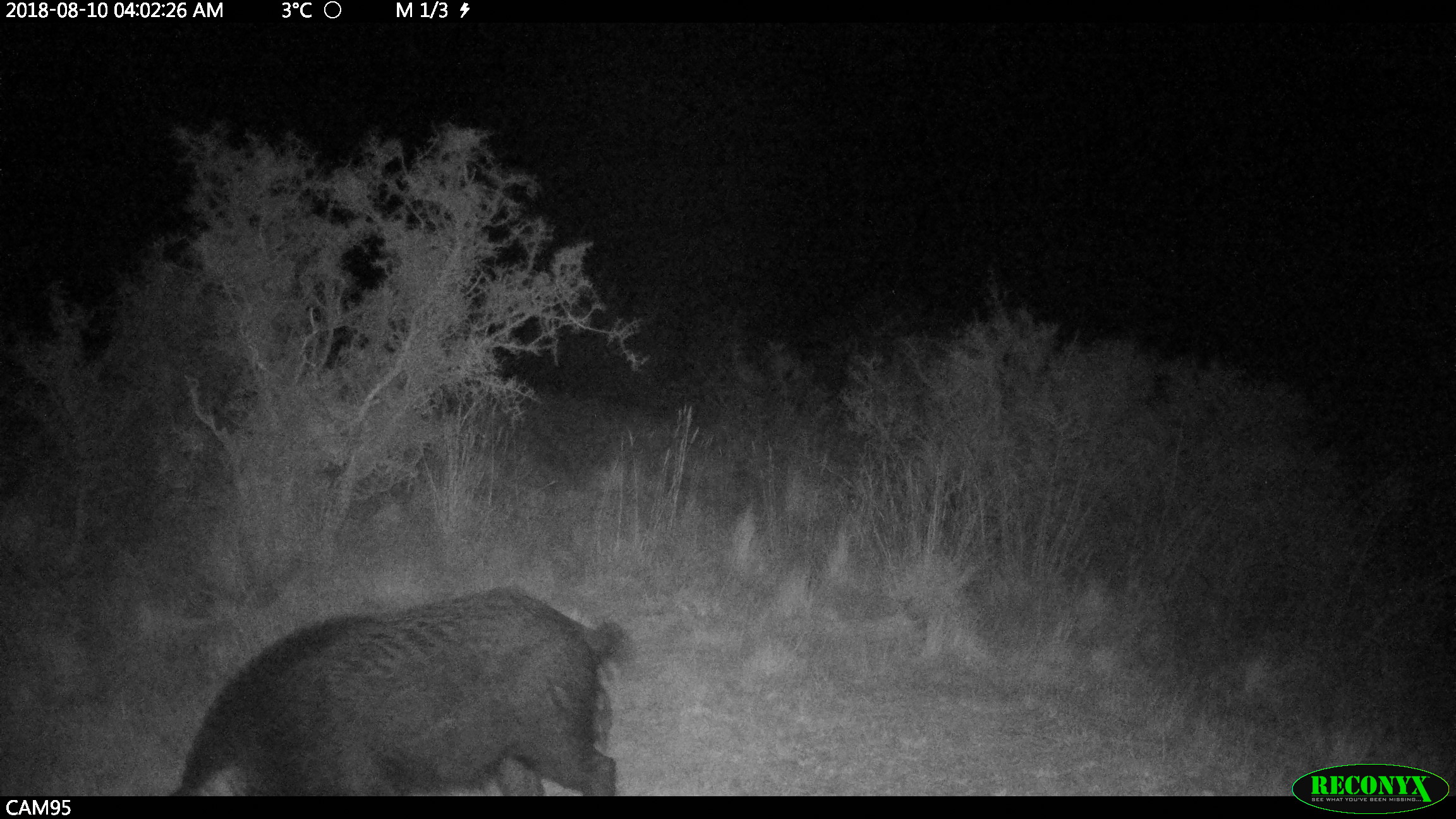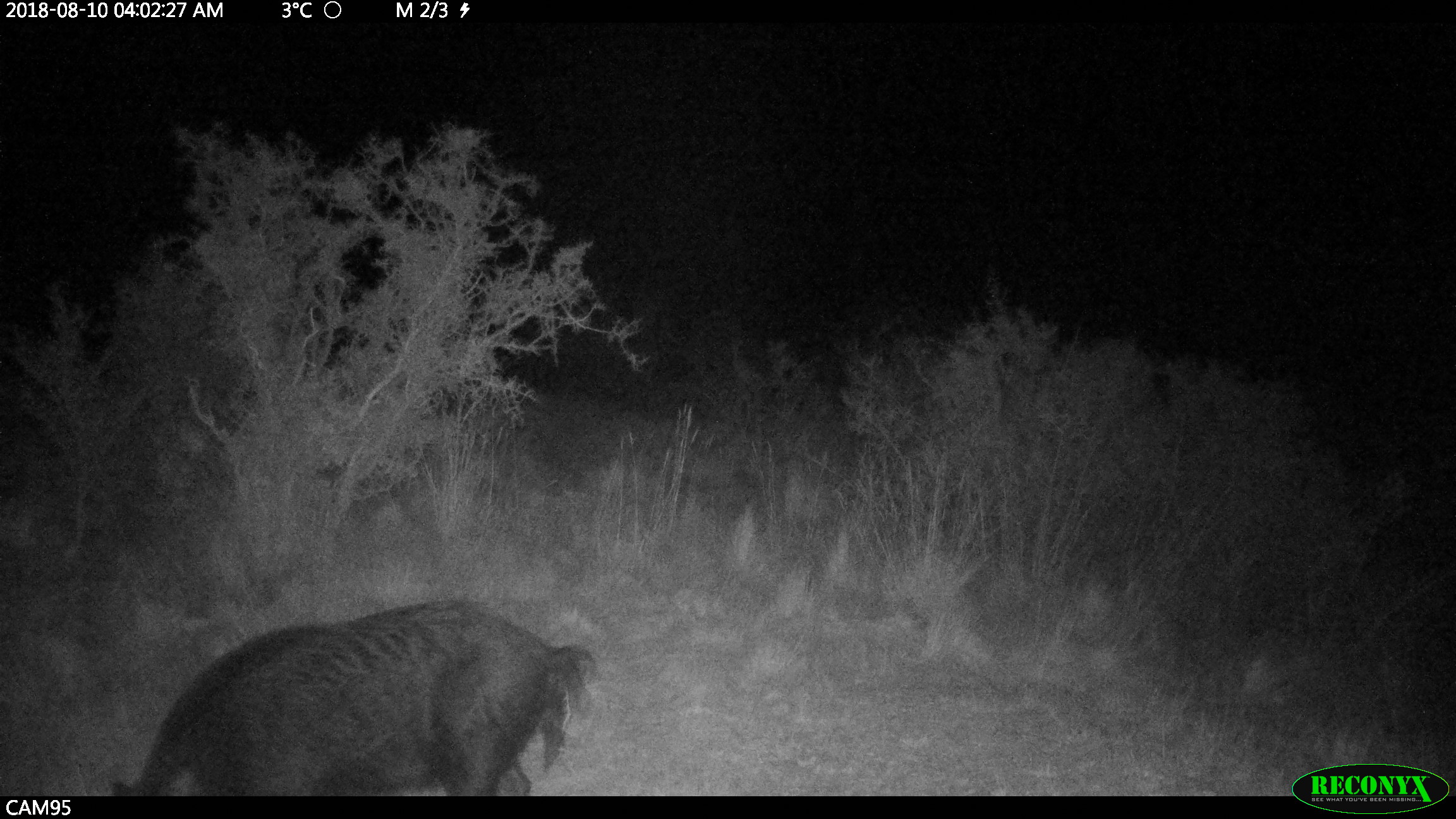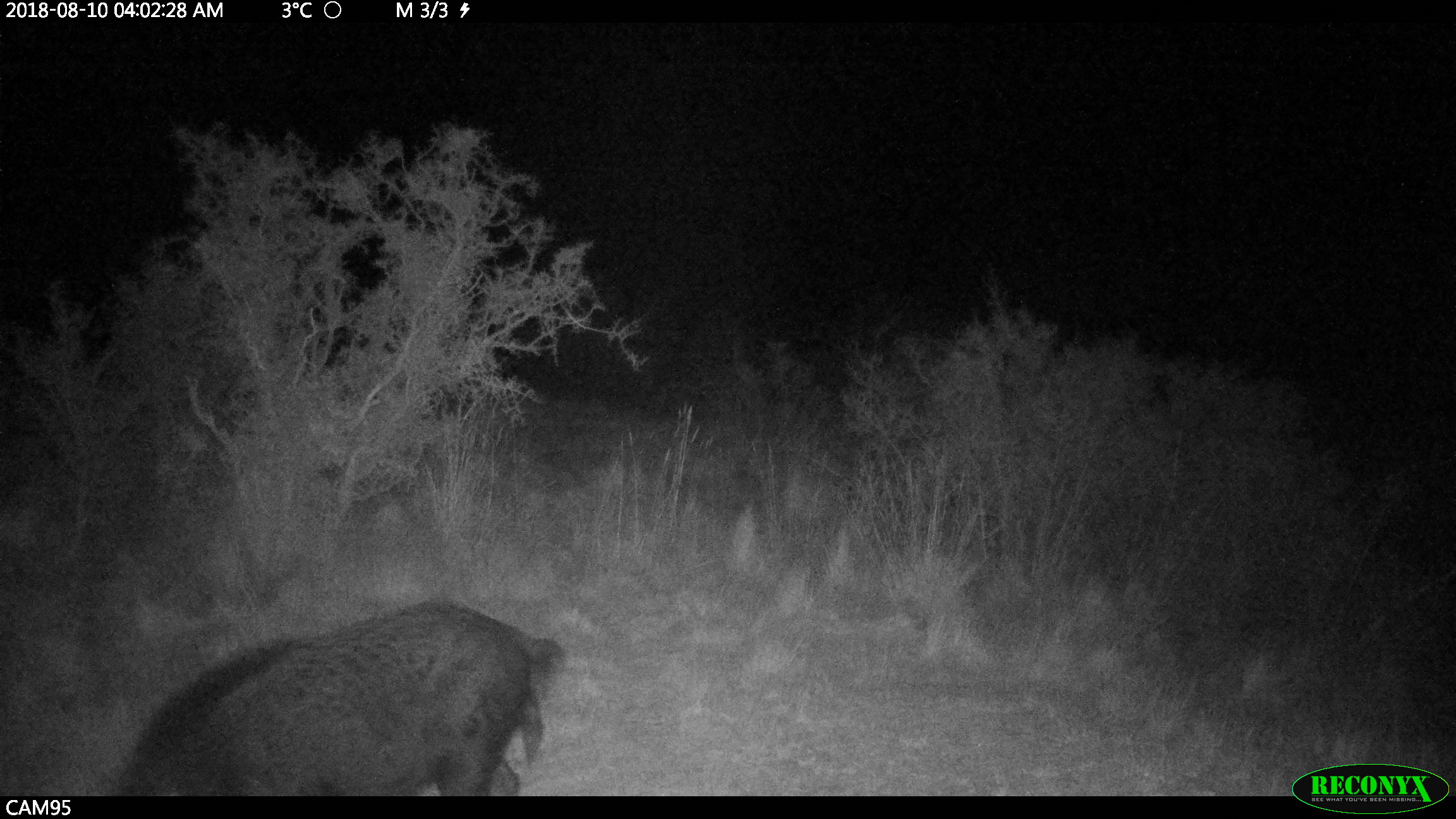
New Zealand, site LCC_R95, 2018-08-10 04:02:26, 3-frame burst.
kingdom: Animalia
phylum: Chordata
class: Mammalia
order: Artiodactyla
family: Suidae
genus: Sus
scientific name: Sus scrofa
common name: pig